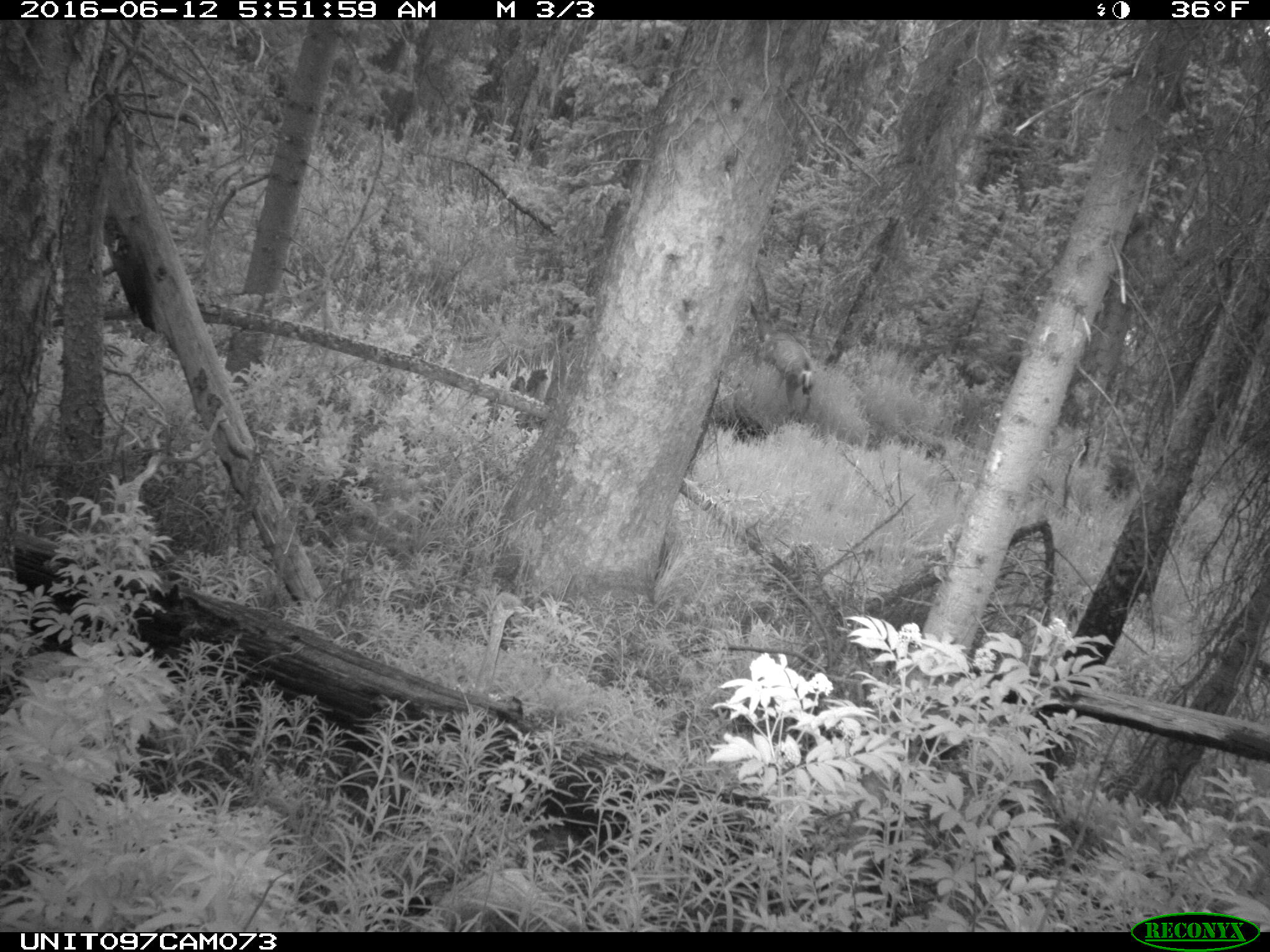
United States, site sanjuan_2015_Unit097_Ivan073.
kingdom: Animalia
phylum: Chordata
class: Mammalia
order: Artiodactyla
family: Cervidae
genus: Odocoileus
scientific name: Odocoileus hemionus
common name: mule deer